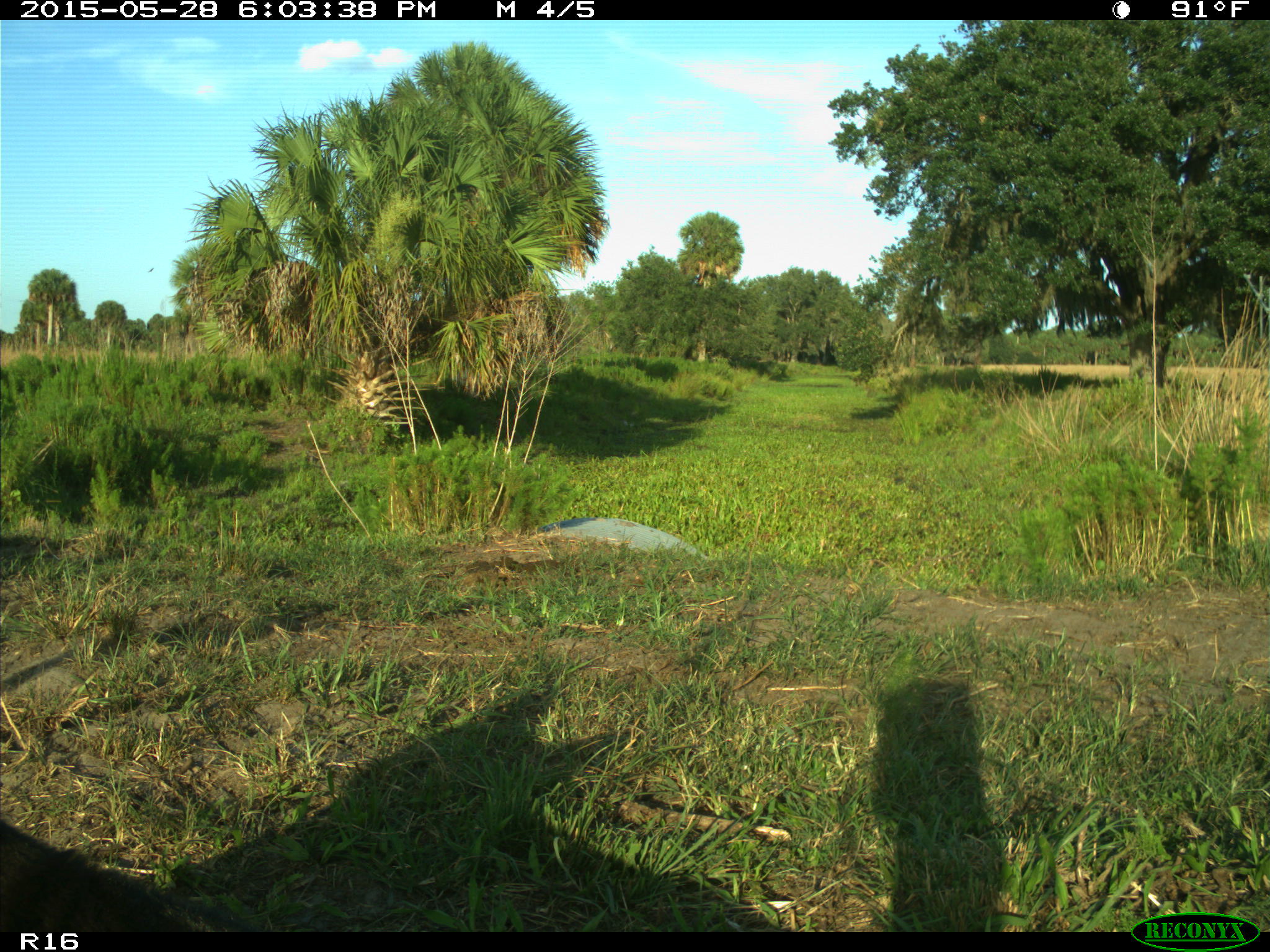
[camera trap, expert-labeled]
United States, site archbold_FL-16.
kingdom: Animalia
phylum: Chordata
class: Mammalia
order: Artiodactyla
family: Bovidae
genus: Bos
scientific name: Bos taurus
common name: domestic cow